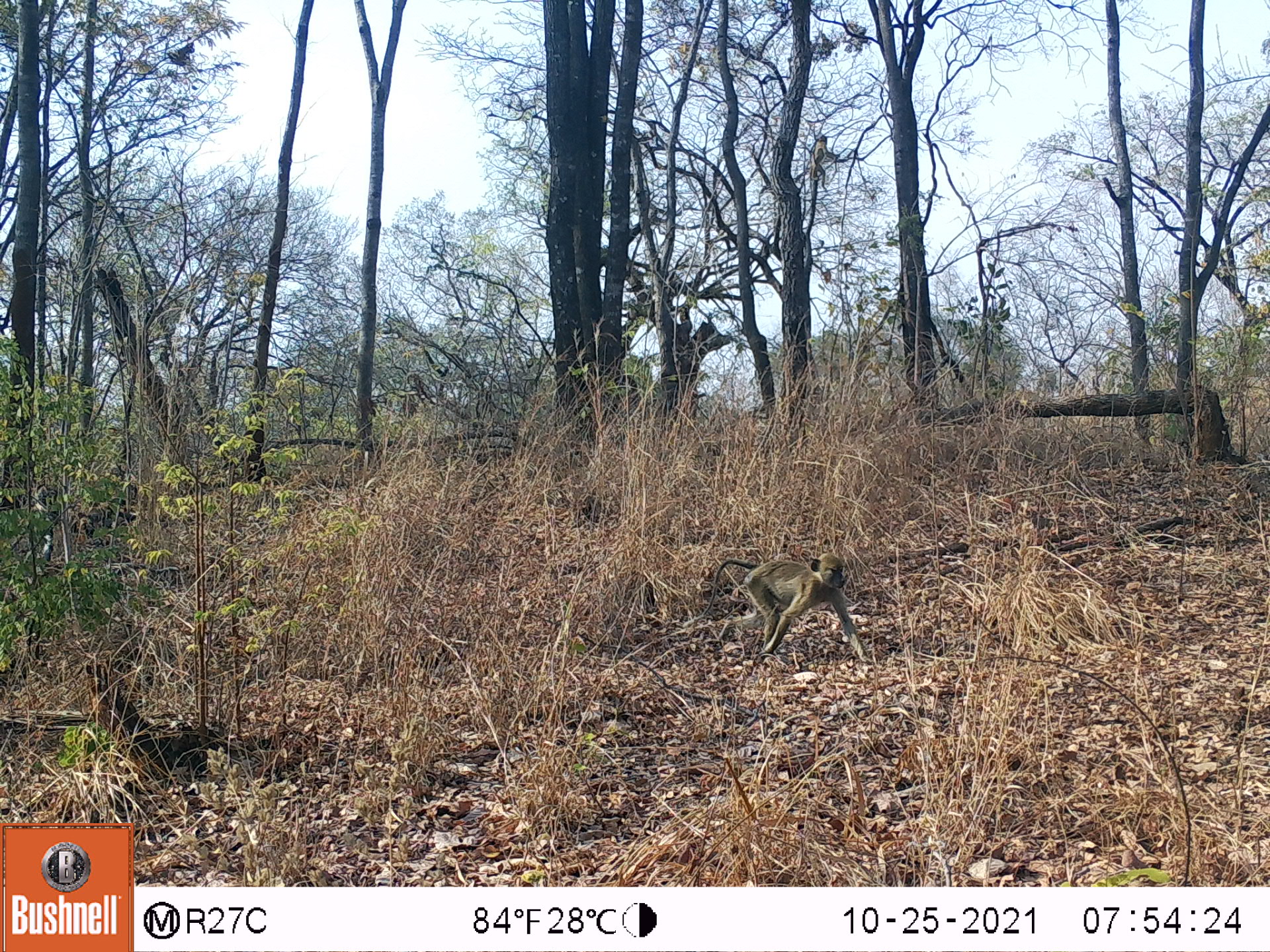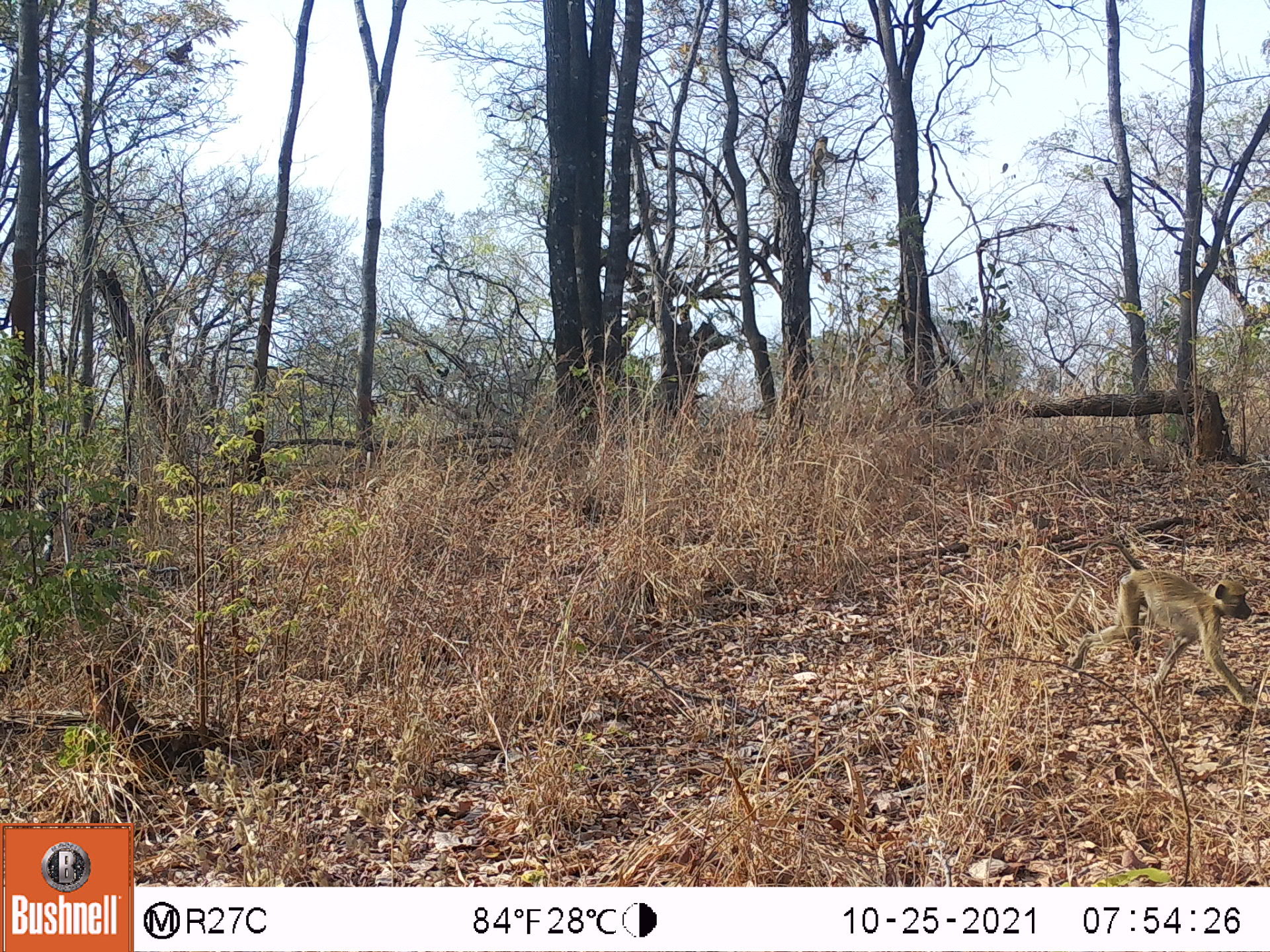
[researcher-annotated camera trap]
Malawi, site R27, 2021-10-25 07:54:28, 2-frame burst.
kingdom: Animalia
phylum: Chordata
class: Mammalia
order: Primates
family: Cercopithecidae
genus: Papio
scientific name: Papio cynocephalus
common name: yellow baboon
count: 1